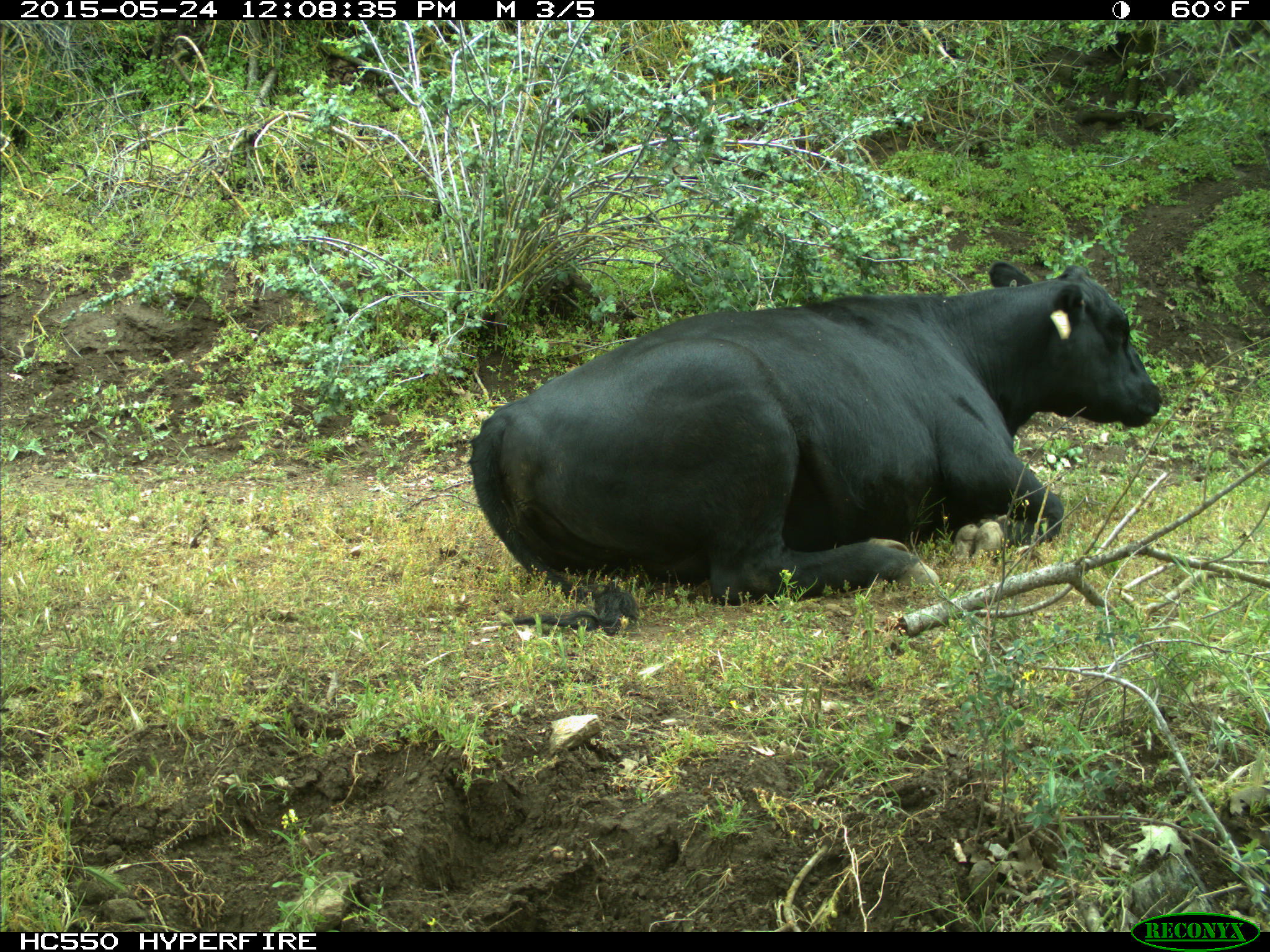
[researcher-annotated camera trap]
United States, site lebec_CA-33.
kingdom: Animalia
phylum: Chordata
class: Mammalia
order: Artiodactyla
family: Bovidae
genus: Bos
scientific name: Bos taurus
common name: domestic cow